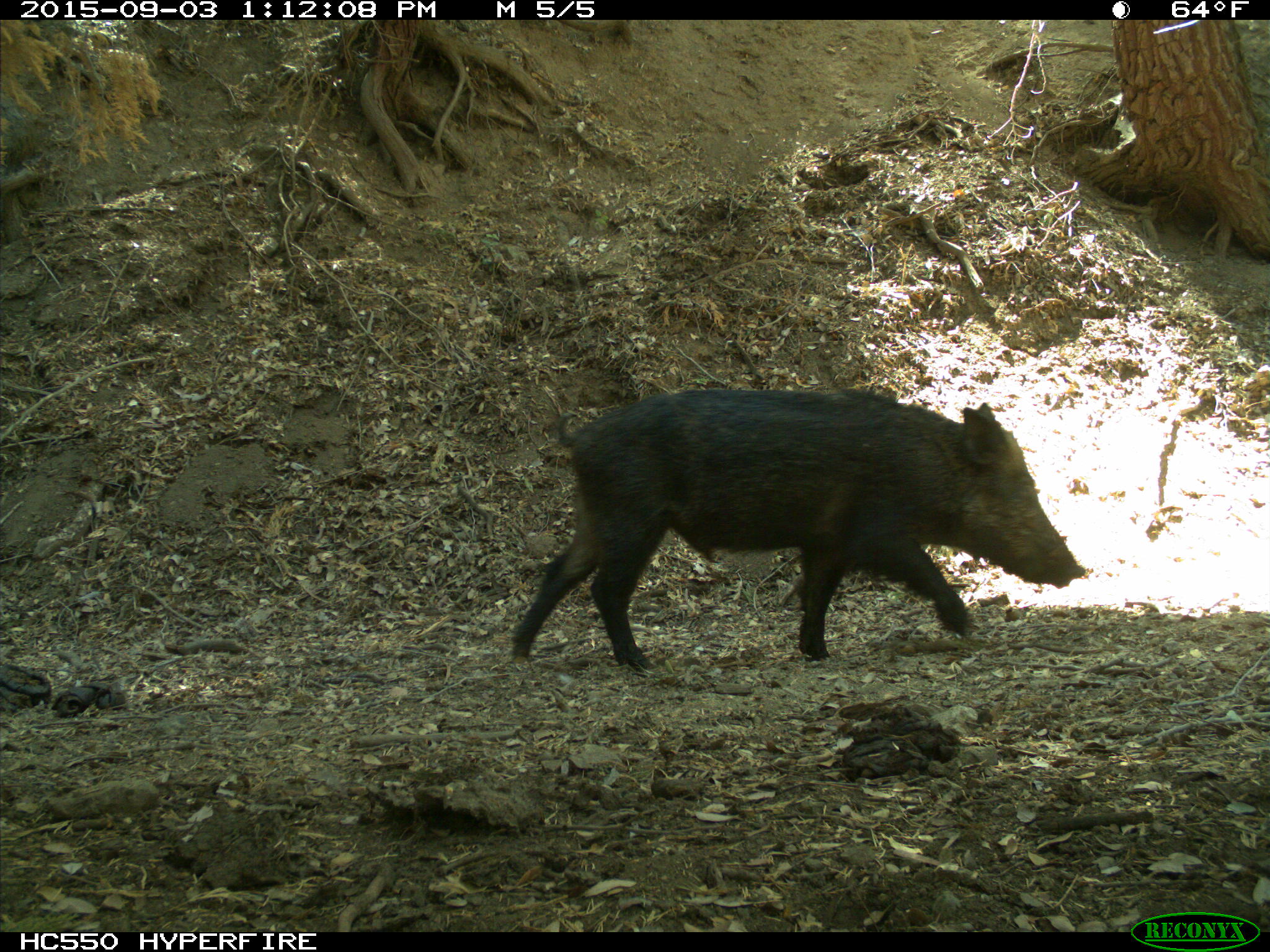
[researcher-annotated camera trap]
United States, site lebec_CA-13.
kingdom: Animalia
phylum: Chordata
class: Mammalia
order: Artiodactyla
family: Suidae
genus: Sus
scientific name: Sus scrofa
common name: wild boar